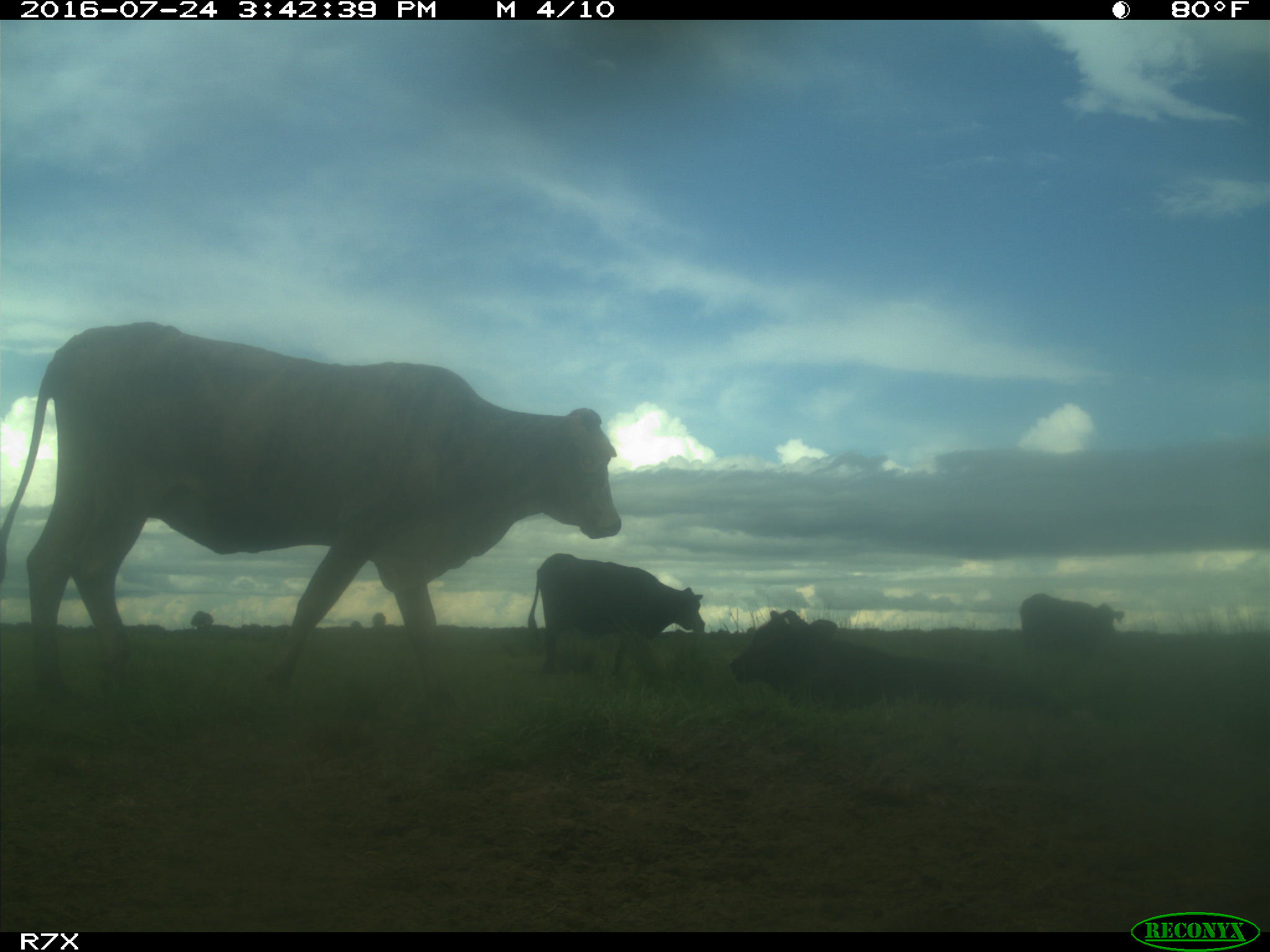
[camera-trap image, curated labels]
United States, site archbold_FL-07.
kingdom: Animalia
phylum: Chordata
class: Mammalia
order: Artiodactyla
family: Bovidae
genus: Bos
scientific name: Bos taurus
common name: domestic cow